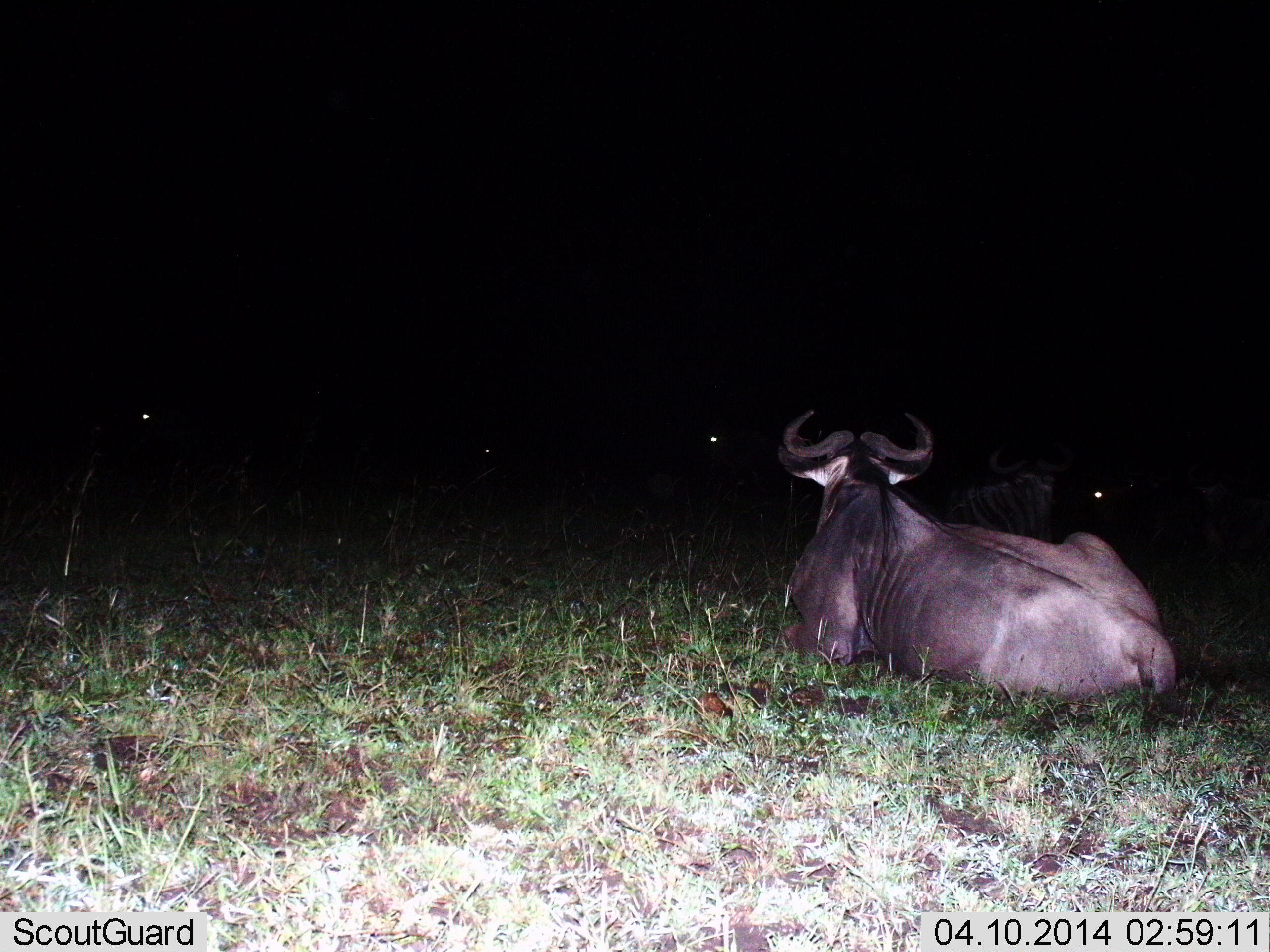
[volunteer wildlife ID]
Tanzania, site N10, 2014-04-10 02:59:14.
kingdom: Animalia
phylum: Chordata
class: Mammalia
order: Artiodactyla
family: Bovidae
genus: Connochaetes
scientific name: Connochaetes taurinus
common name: blue wildebeest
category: wildebeest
Wildebeest (blue wildebeest) (Connochaetes taurinus), count 2. Behavior (volunteer vote fractions): standing 10%, resting 100%, moving 0%, interacting 0%. Young present (vote fraction): 0%. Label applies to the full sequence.